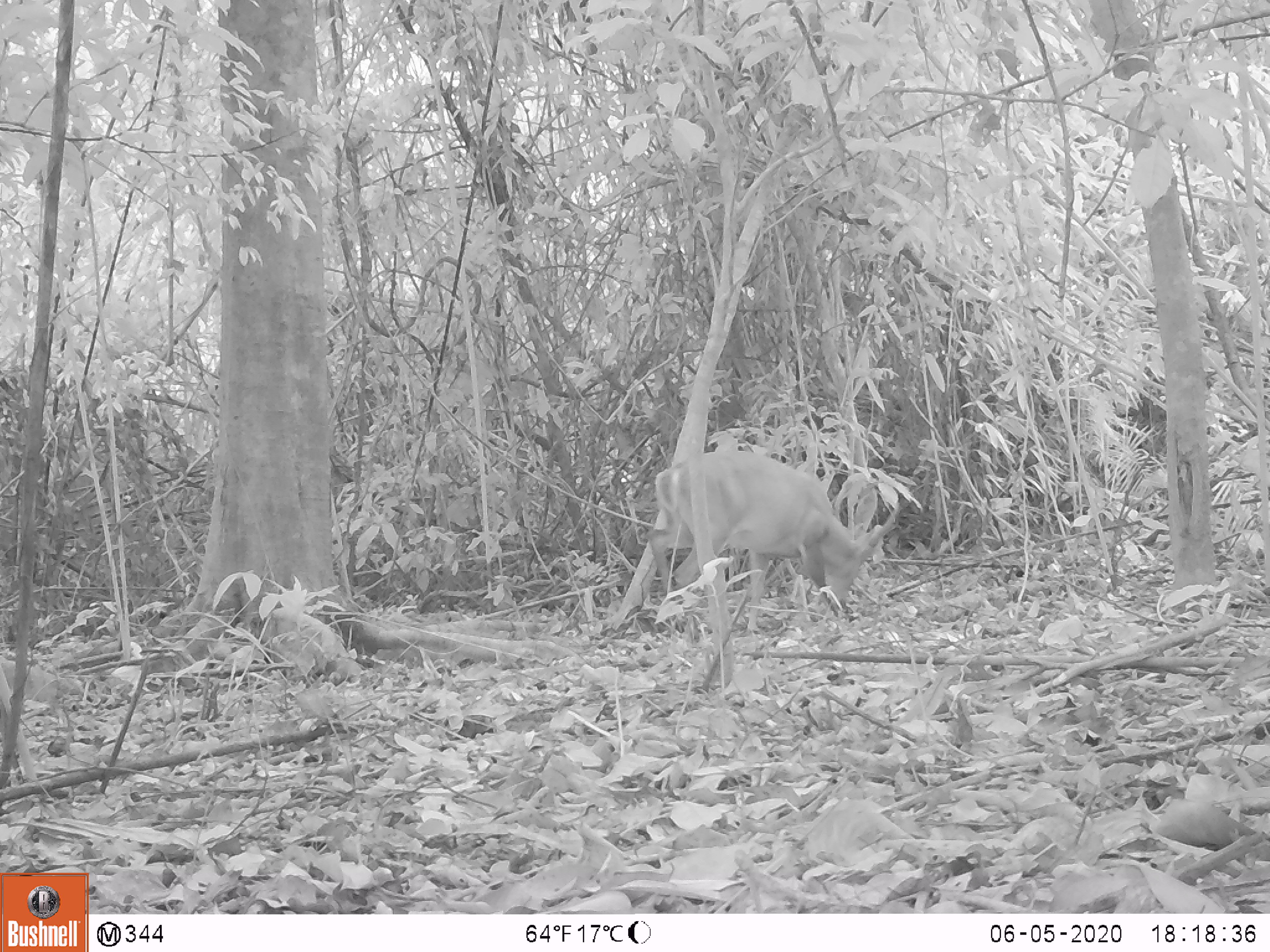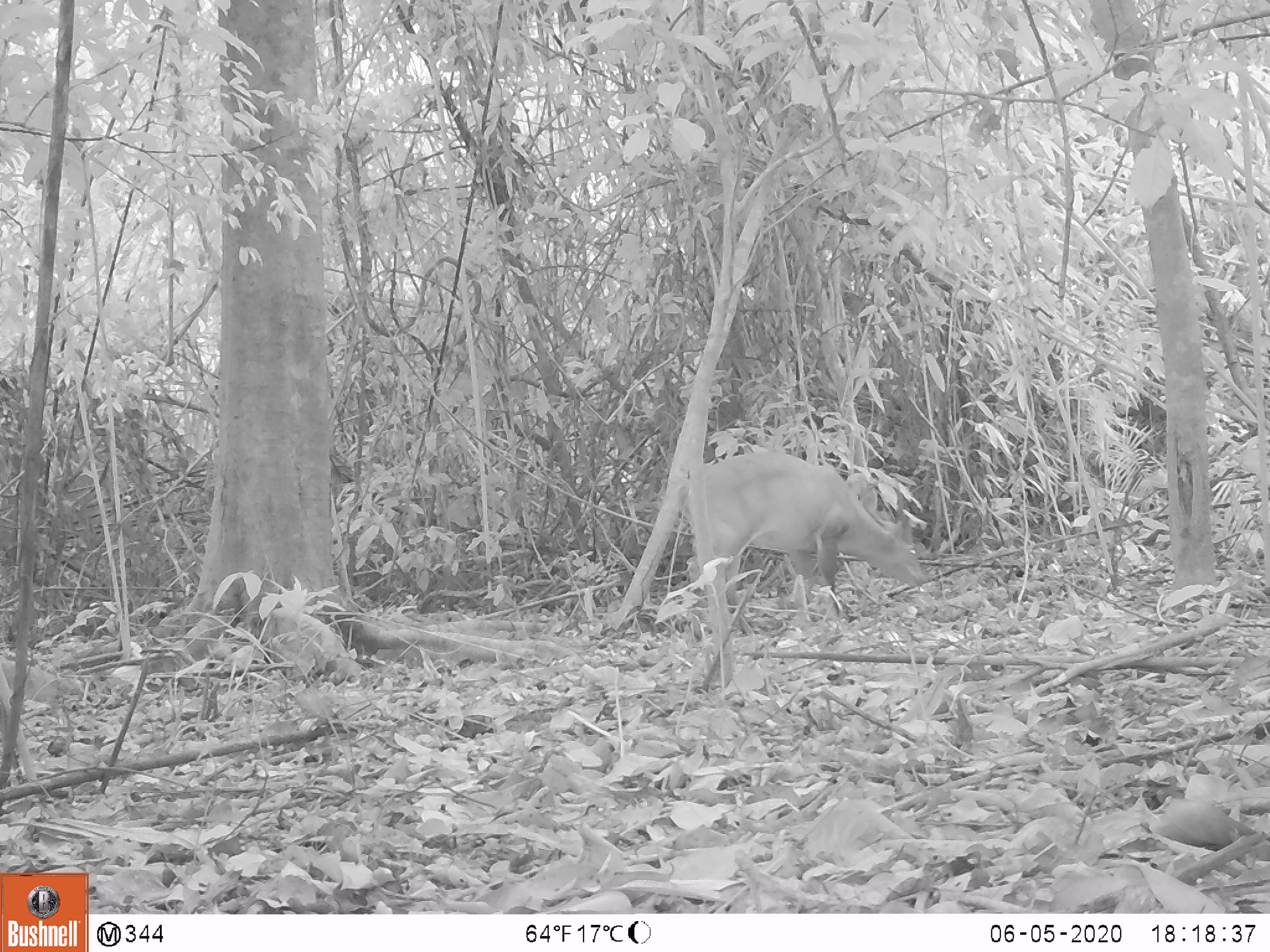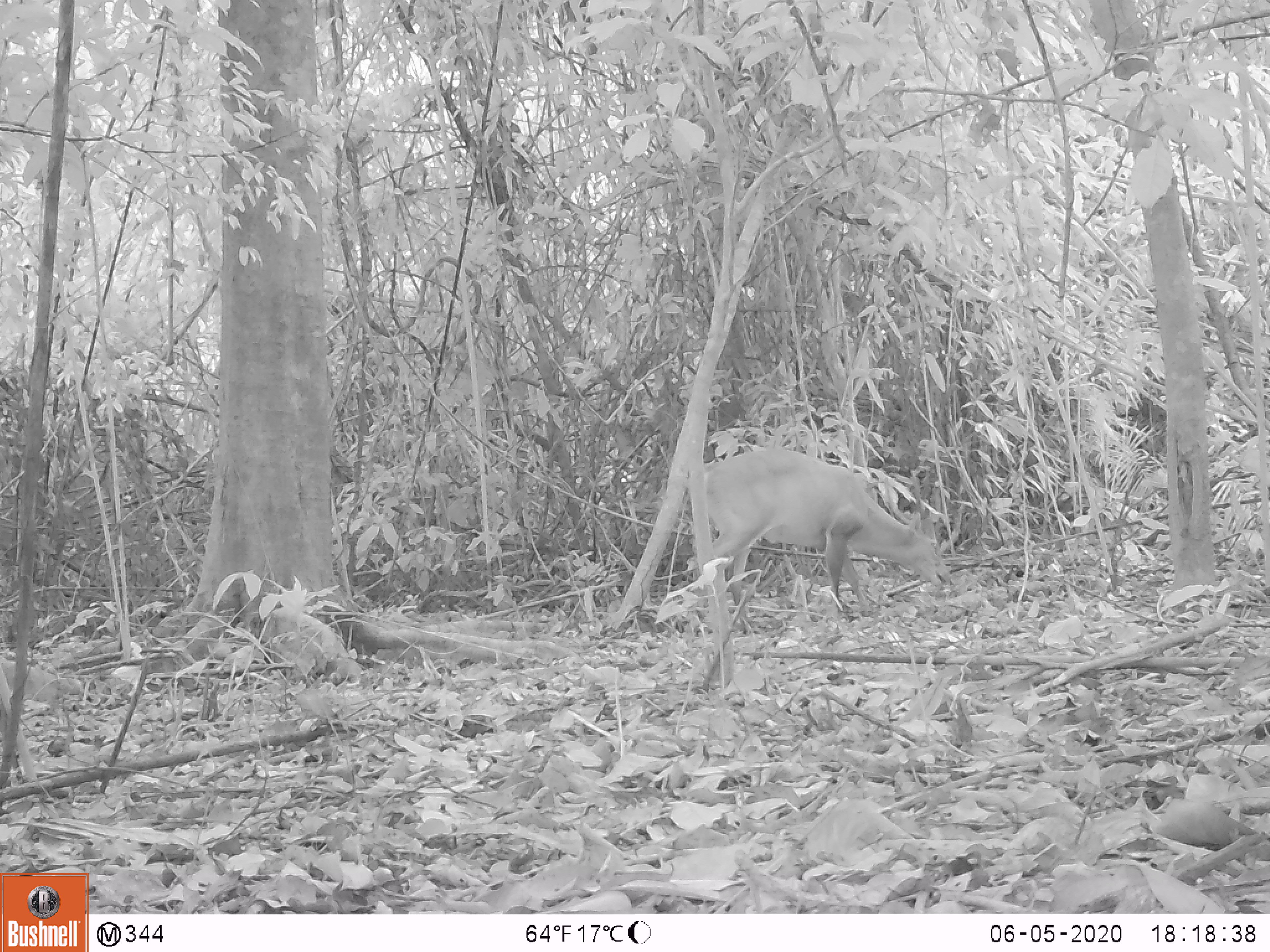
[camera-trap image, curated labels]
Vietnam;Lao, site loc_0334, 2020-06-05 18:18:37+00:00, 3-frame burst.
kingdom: Animalia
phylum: Chordata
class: Mammalia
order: Artiodactyla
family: Cervidae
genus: Muntiacus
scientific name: Muntiacus vuquangensis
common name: large-antlered muntjac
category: large antlered muntjac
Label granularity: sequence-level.